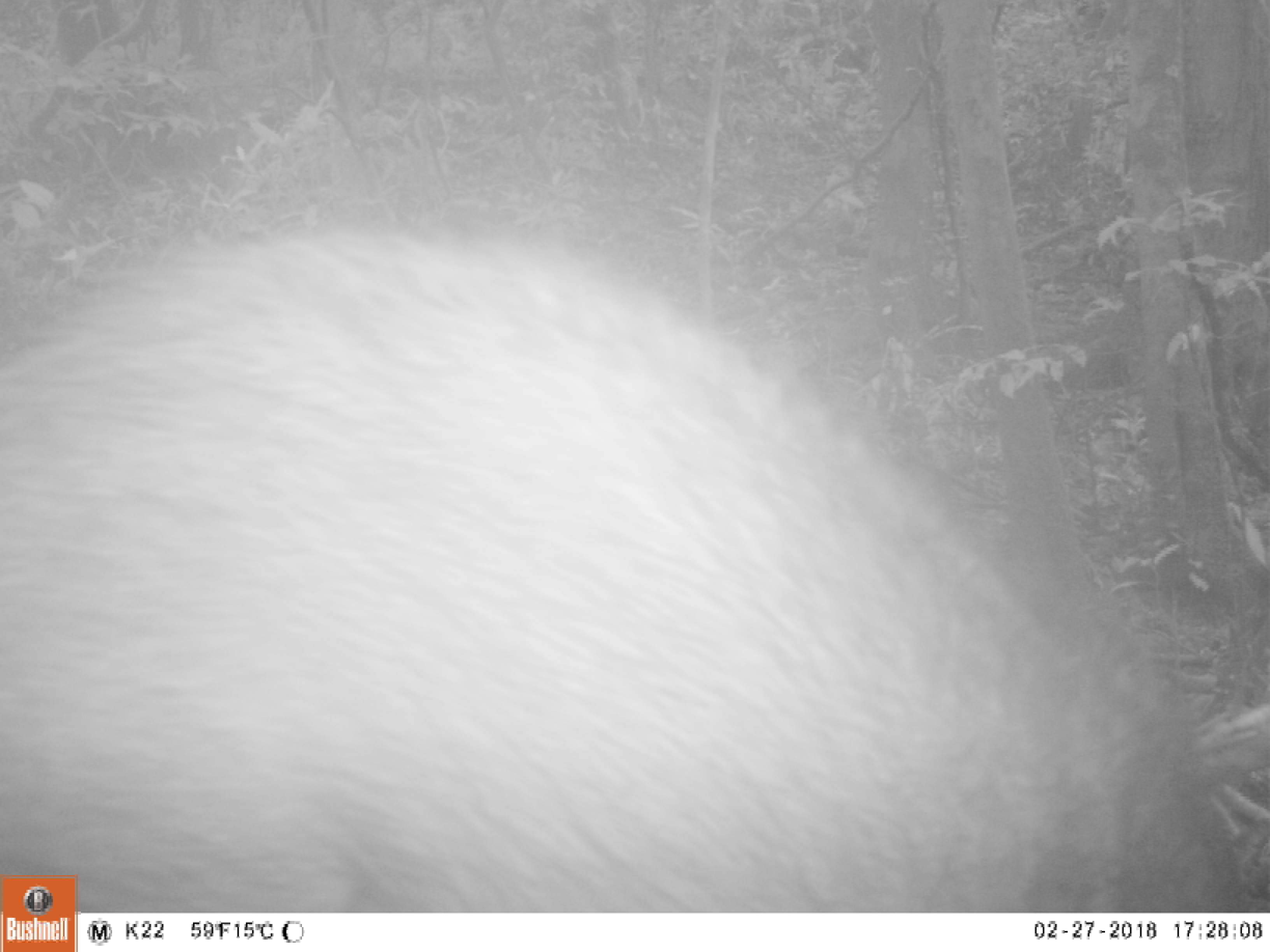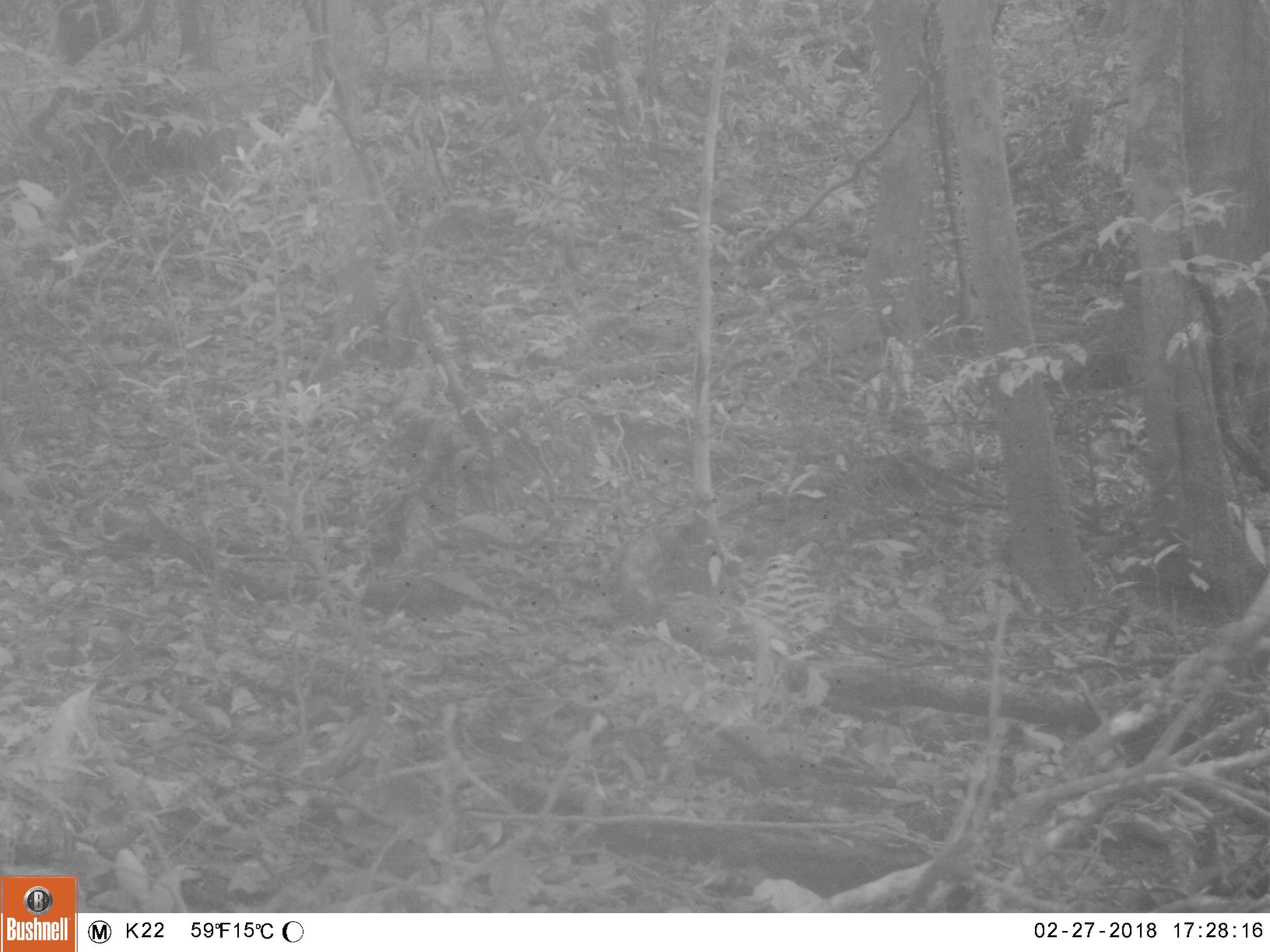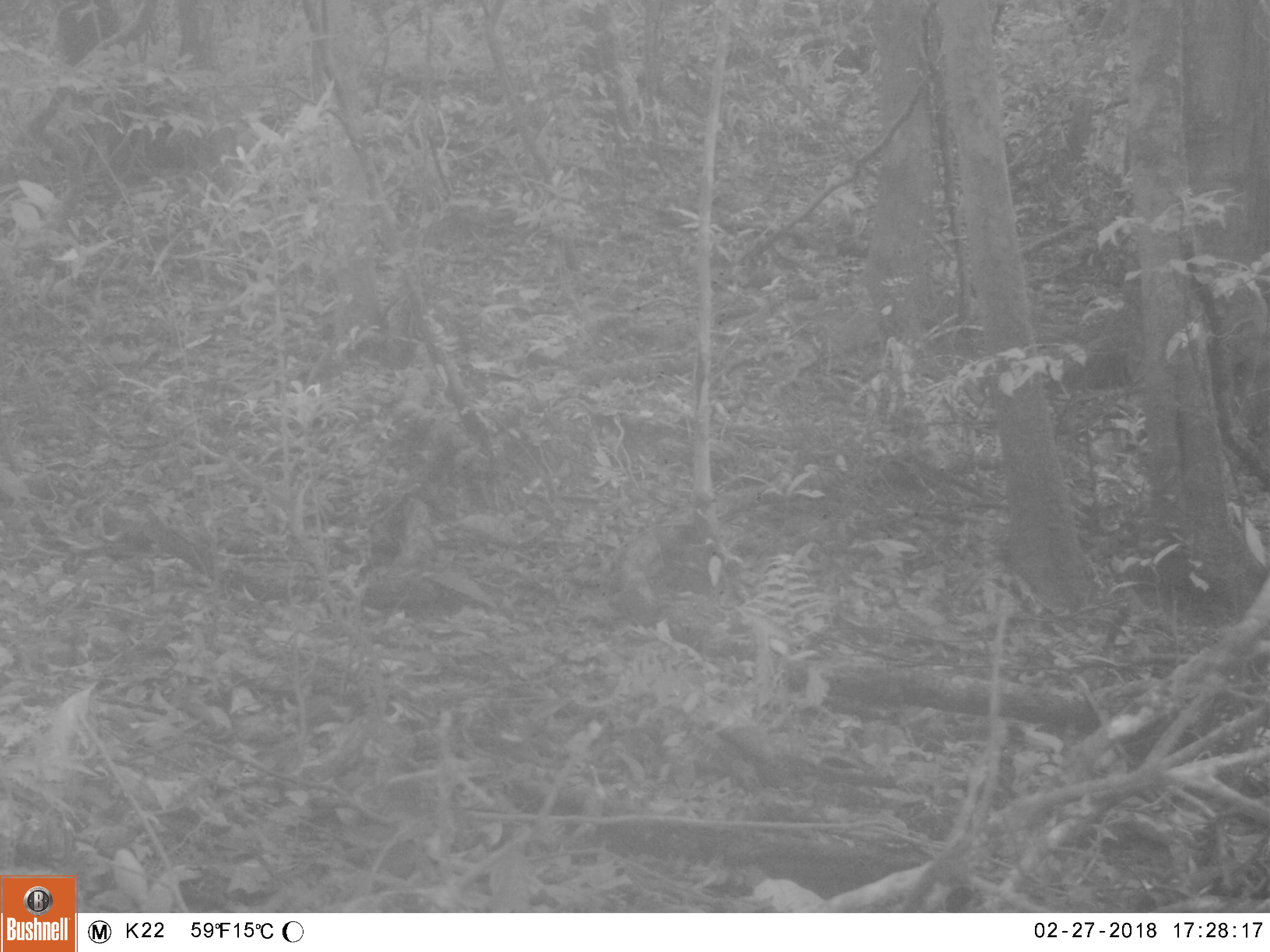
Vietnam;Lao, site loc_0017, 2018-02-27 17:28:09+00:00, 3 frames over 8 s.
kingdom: Animalia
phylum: Chordata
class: Mammalia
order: Artiodactyla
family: Suidae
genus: Sus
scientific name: Sus scrofa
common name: eurasian wild pig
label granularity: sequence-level